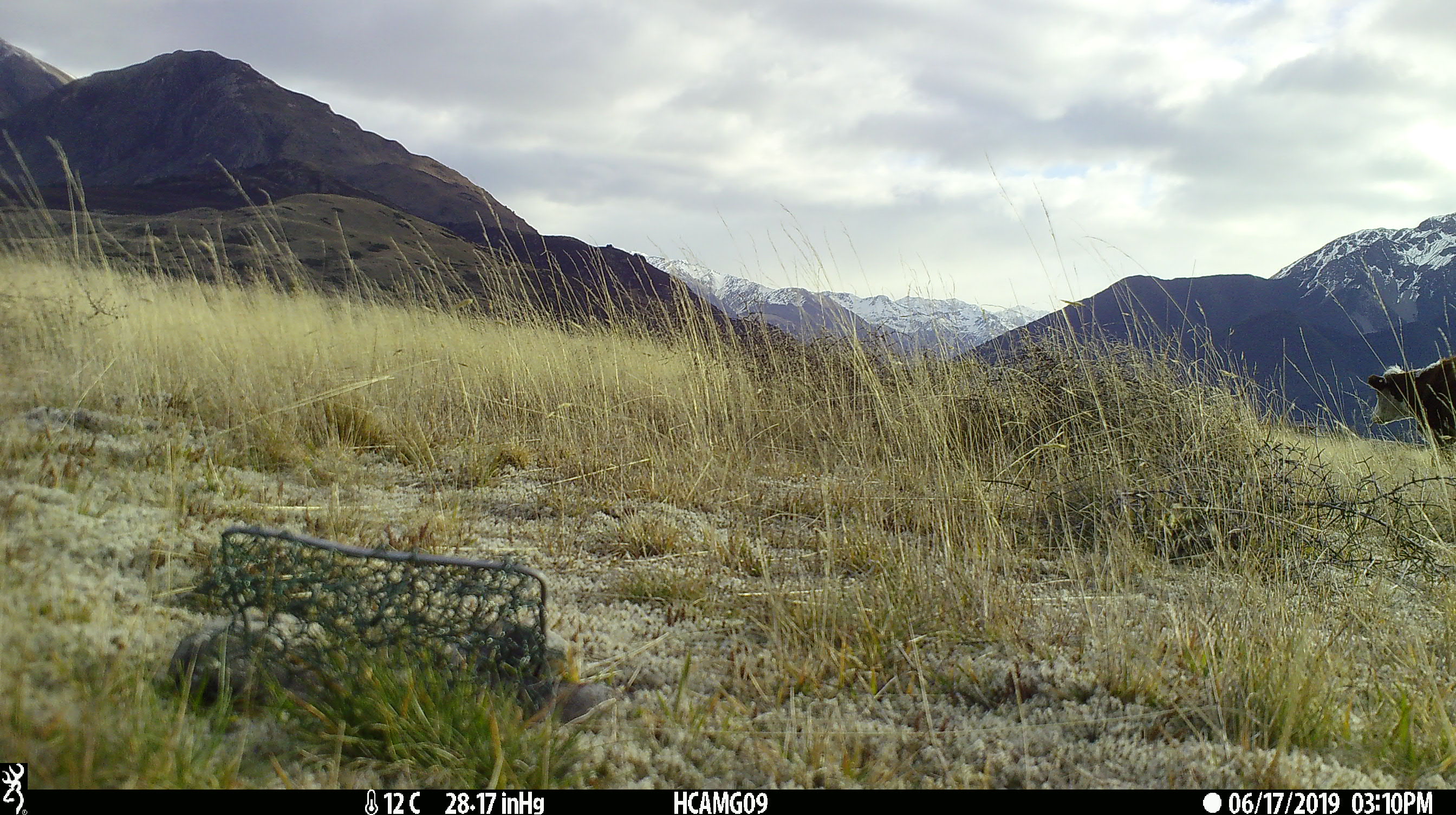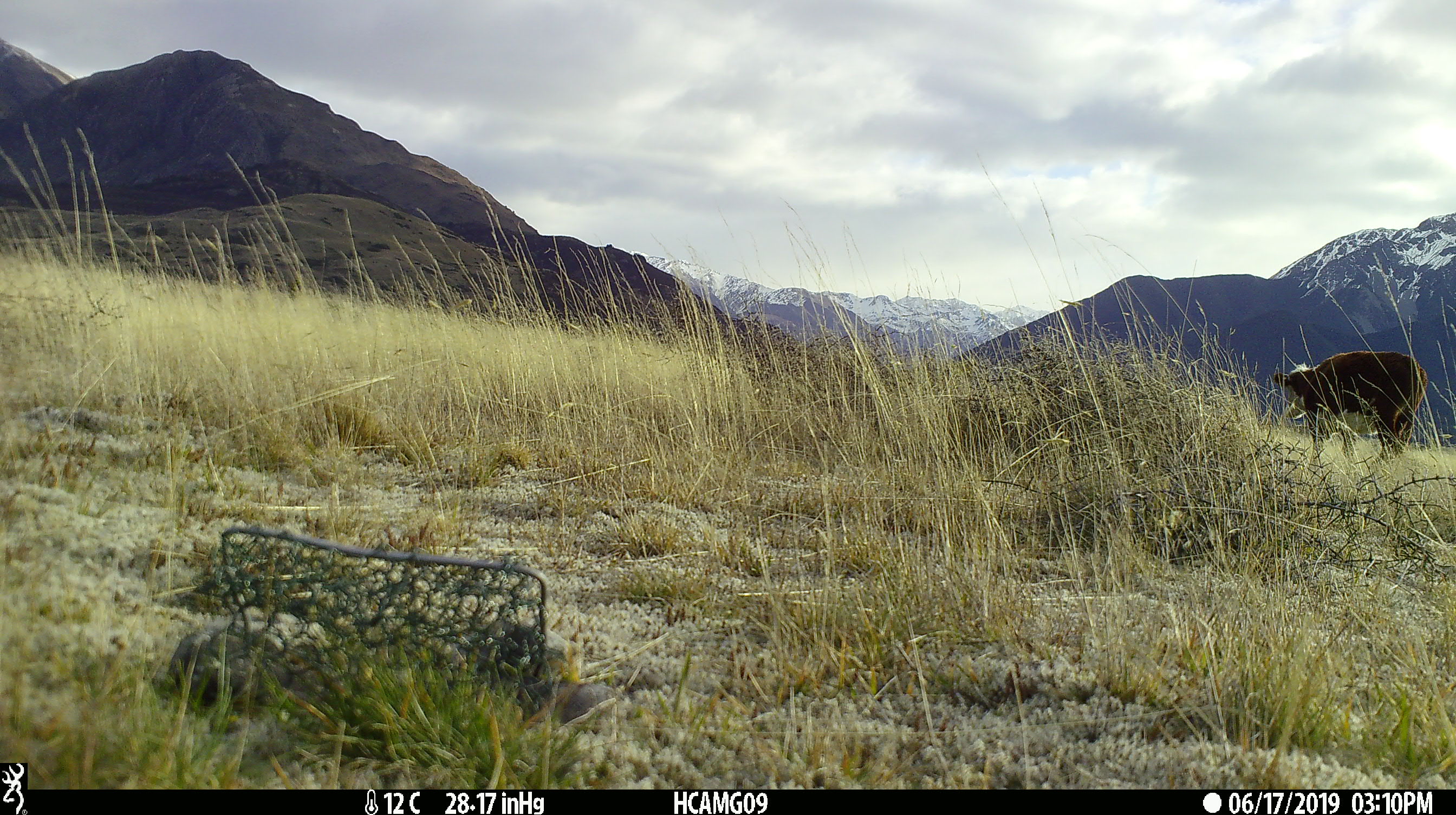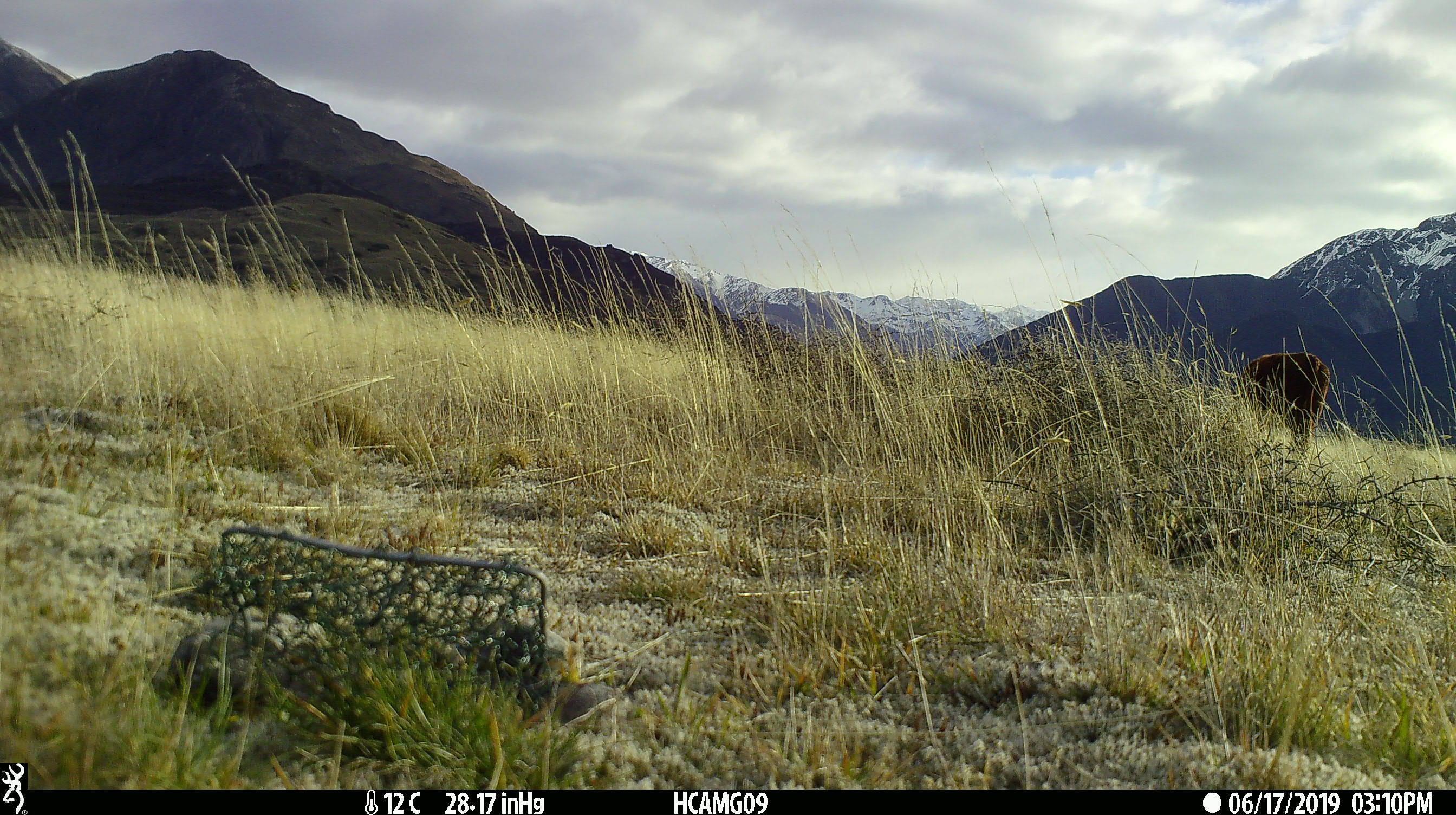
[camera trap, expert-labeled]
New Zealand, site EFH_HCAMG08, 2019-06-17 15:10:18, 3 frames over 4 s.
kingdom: Animalia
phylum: Chordata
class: Mammalia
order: Artiodactyla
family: Bovidae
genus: Bos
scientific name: Bos taurus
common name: domestic cow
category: cow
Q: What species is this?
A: Cow (domestic cow) (Bos taurus).